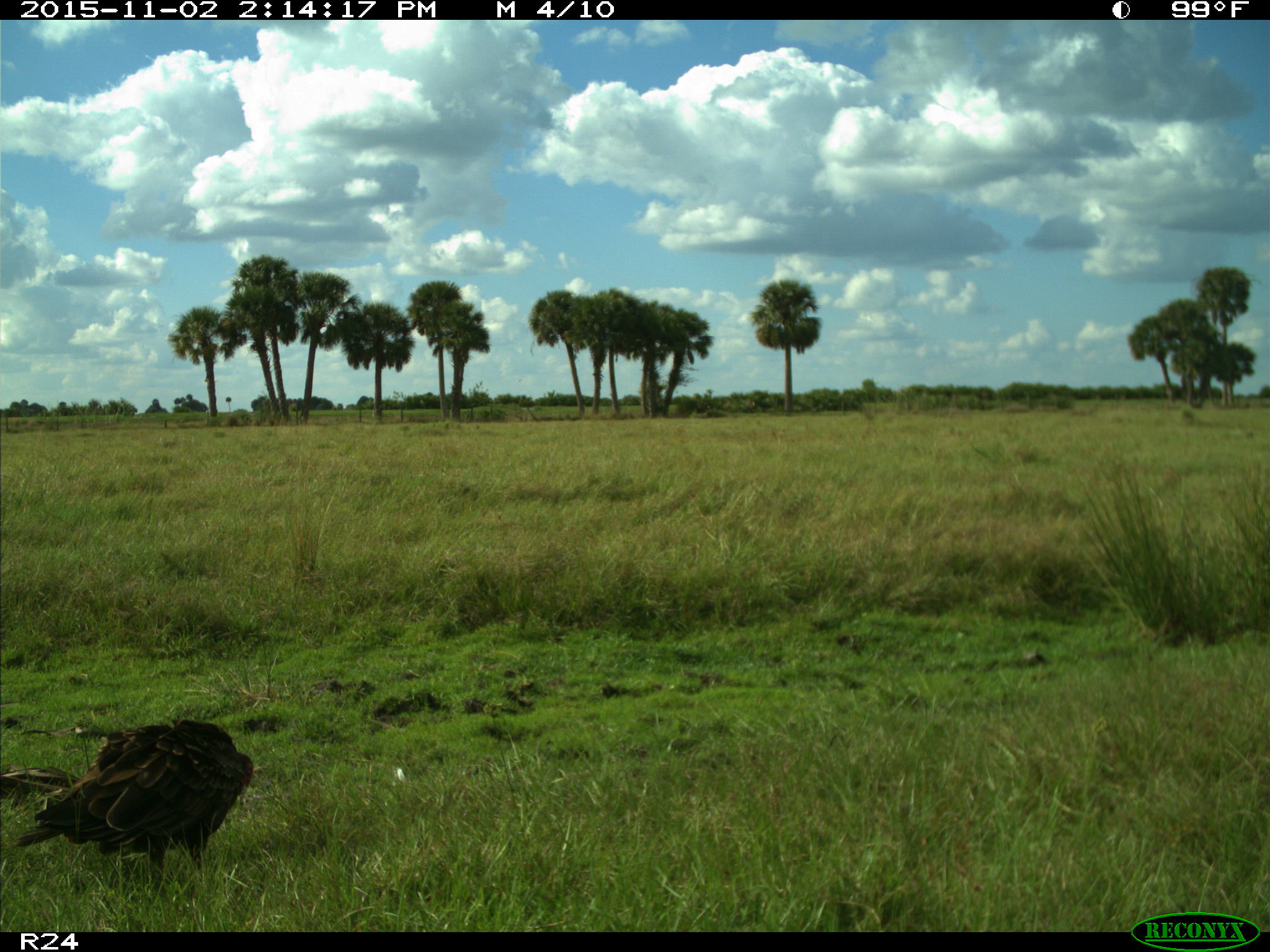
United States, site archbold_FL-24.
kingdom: Animalia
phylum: Chordata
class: Aves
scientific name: Aves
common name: birds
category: unidentified bird